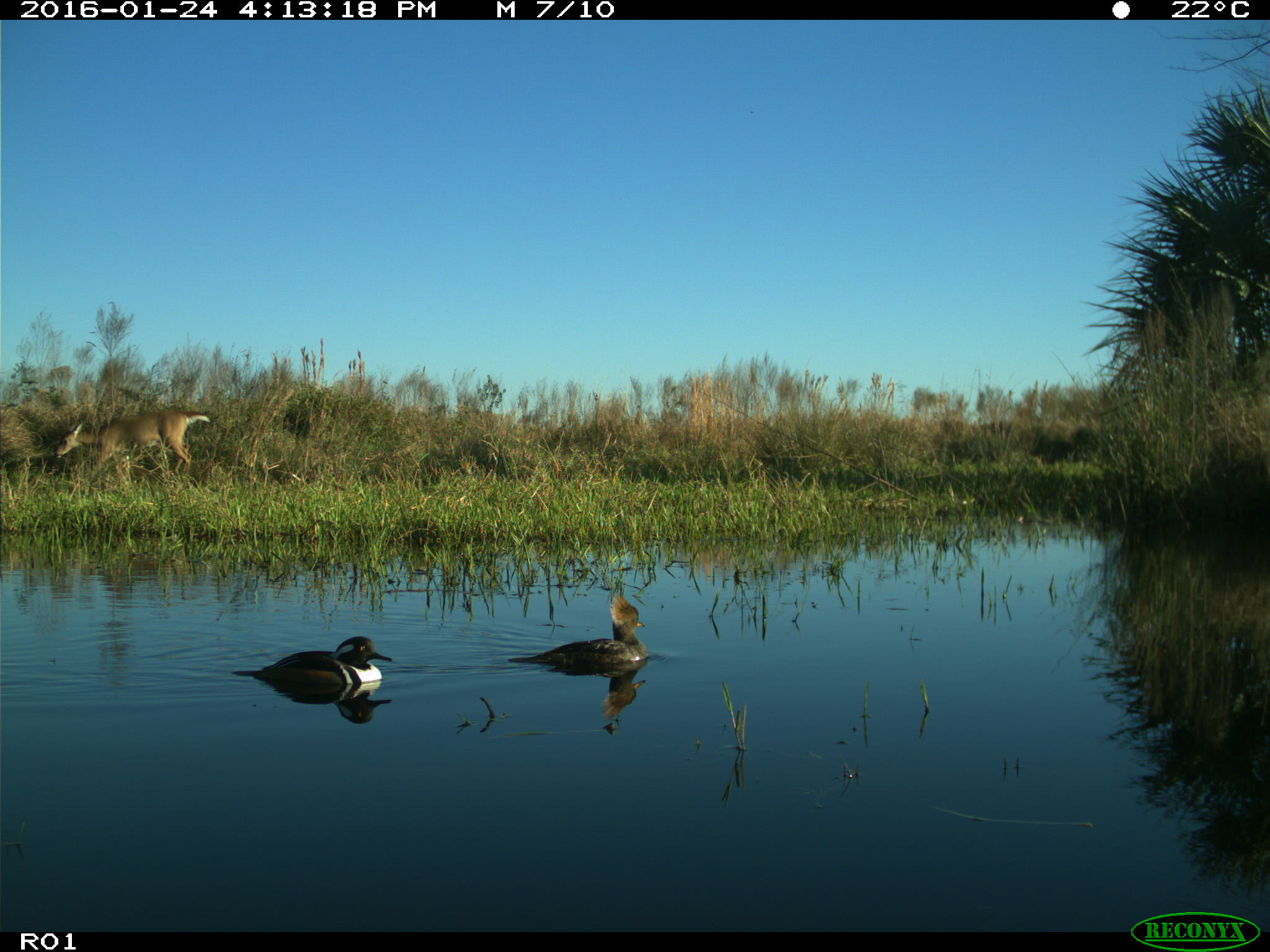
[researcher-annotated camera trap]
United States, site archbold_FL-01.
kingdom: Animalia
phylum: Chordata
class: Mammalia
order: Artiodactyla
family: Cervidae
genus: Odocoileus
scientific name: Odocoileus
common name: deer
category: unidentified deer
Unidentified deer (deer) (Odocoileus).